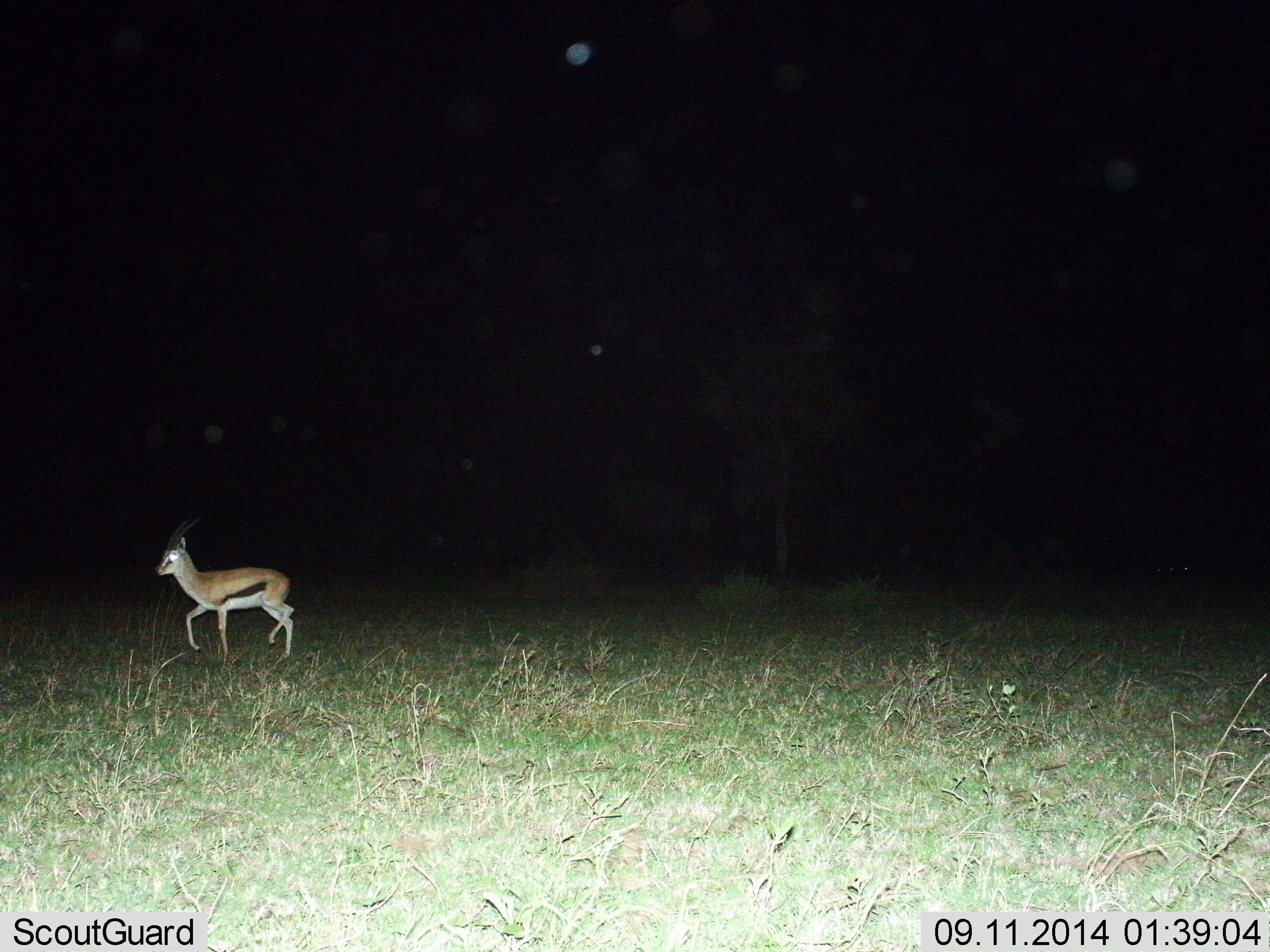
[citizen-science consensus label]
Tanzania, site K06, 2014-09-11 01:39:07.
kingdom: Animalia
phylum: Chordata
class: Mammalia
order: Artiodactyla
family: Bovidae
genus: Eudorcas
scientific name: Eudorcas thomsonii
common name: thomson's gazelle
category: gazellethomsons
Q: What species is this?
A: Gazellethomsons (thomson's gazelle) (Eudorcas thomsonii).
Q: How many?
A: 1.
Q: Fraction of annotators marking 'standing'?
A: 20%.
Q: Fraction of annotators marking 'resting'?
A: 0%.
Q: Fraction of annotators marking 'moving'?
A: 80%.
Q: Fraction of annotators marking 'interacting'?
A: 0%.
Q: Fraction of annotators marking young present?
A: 10%.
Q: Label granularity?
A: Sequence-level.